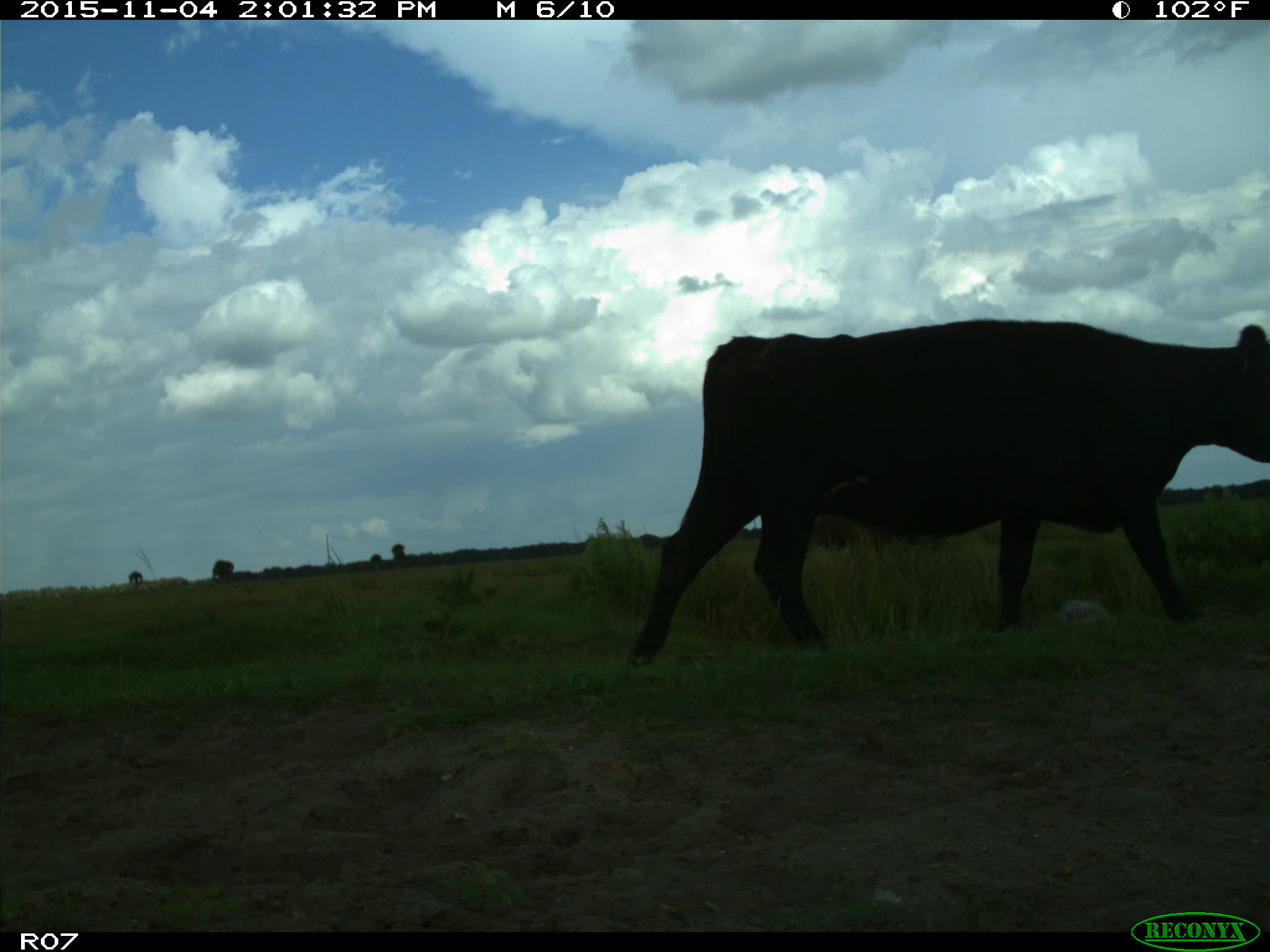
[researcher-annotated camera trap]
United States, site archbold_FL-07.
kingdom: Animalia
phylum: Chordata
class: Mammalia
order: Artiodactyla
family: Bovidae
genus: Bos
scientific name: Bos taurus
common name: domestic cow